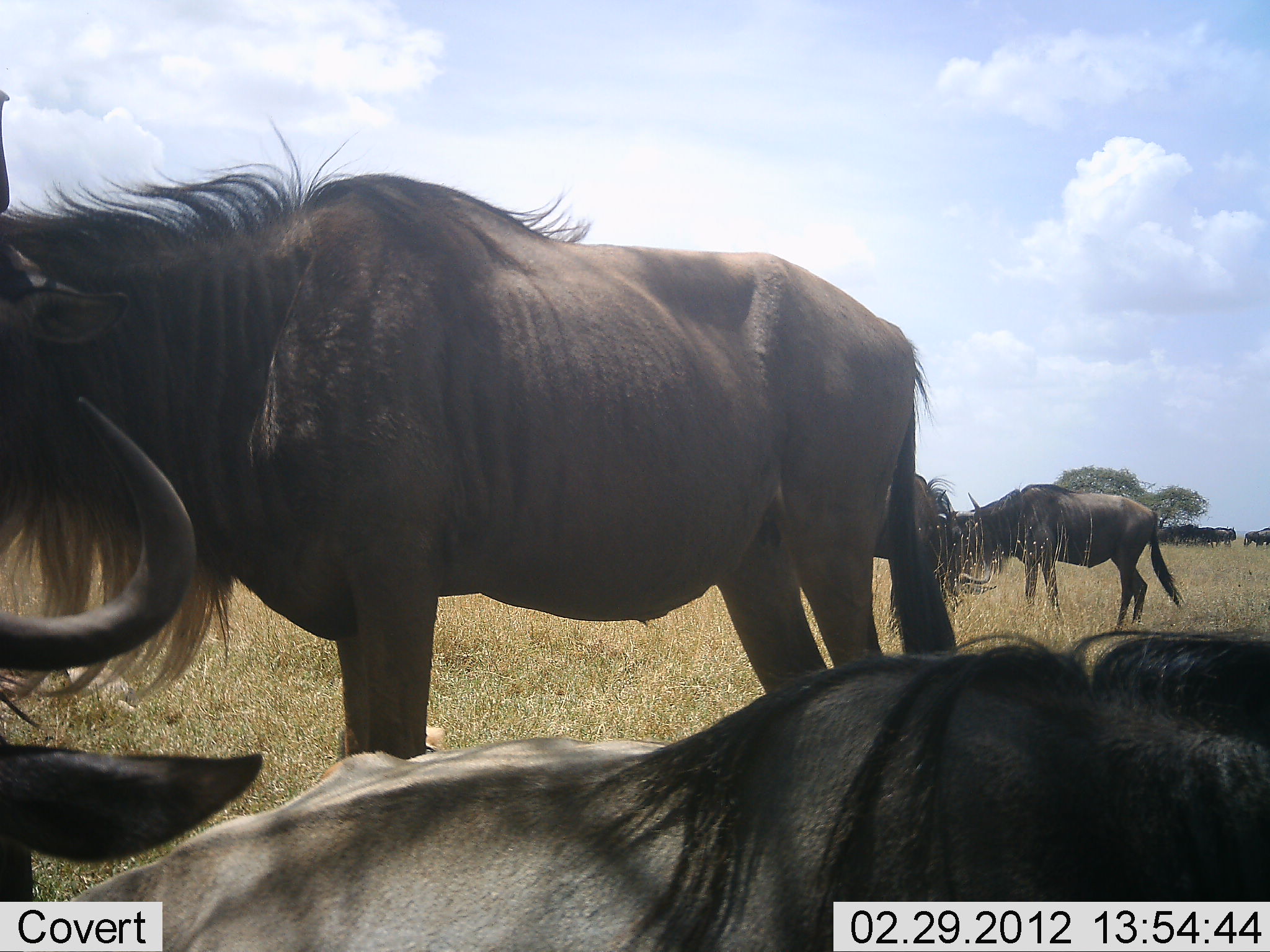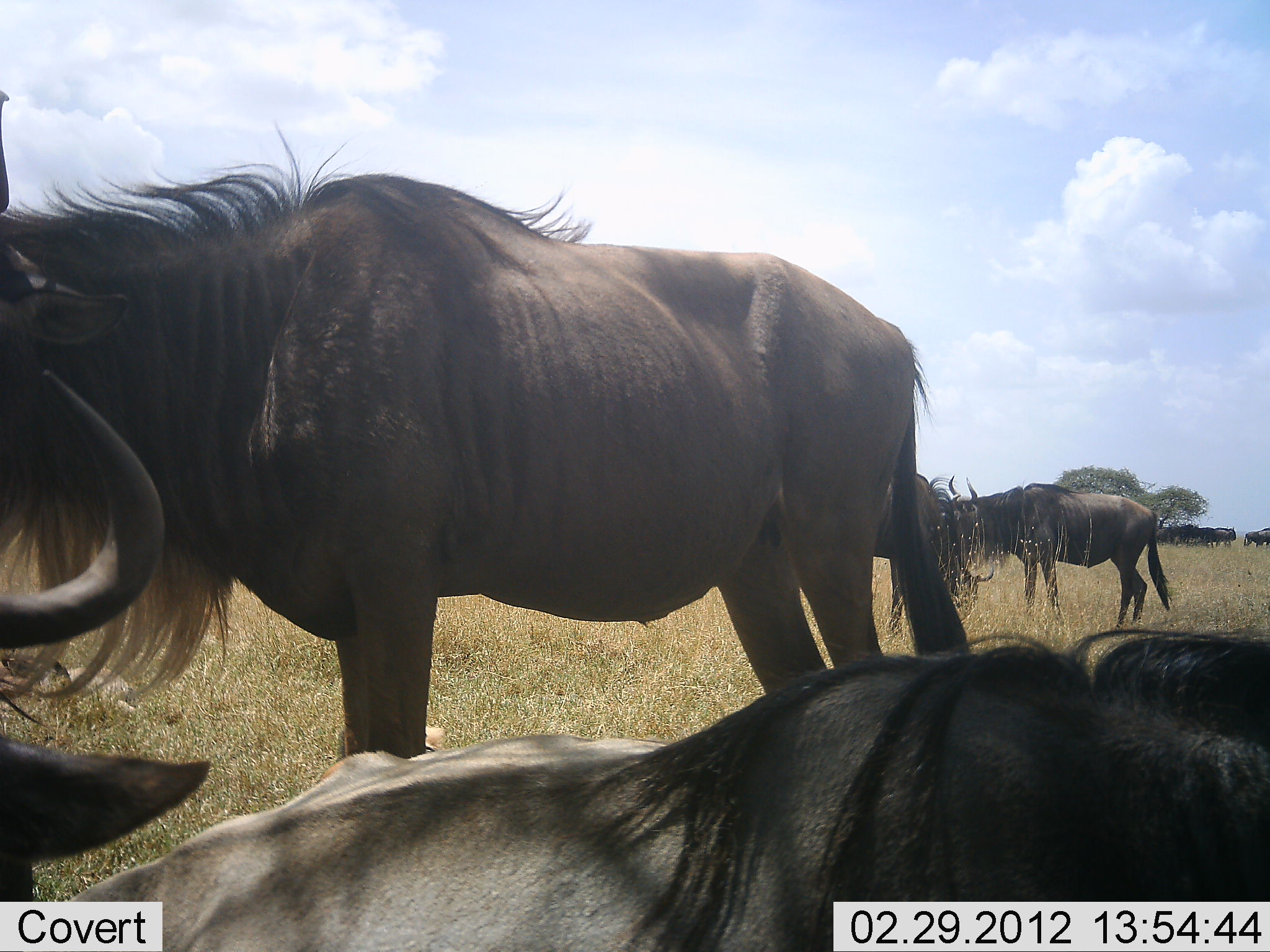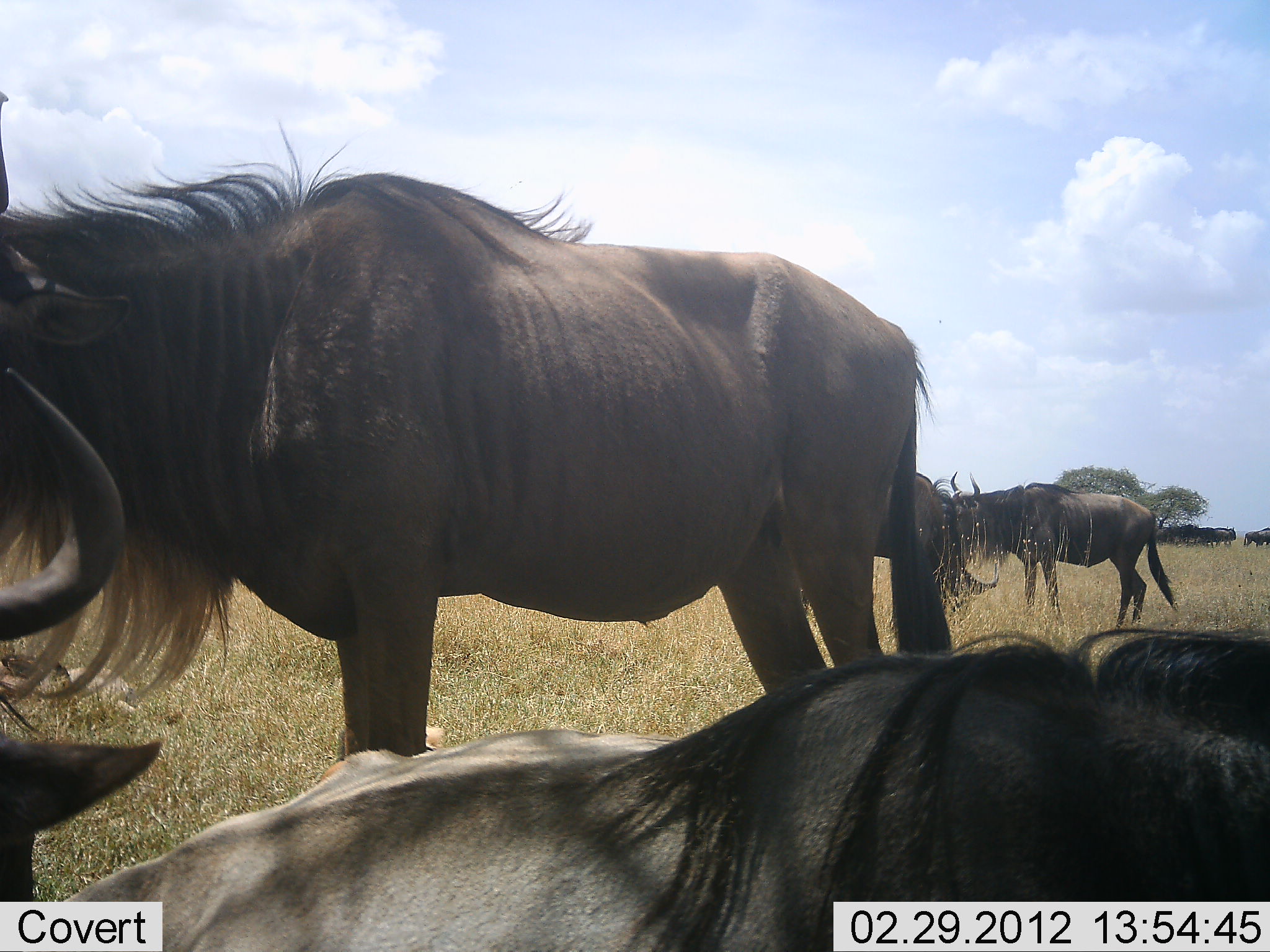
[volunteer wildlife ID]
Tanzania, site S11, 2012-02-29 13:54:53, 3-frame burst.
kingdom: Animalia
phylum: Chordata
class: Mammalia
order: Artiodactyla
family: Bovidae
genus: Connochaetes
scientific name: Connochaetes taurinus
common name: blue wildebeest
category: wildebeest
Wildebeest (blue wildebeest) (Connochaetes taurinus), count 7. Behavior (volunteer vote fractions): standing 85%, resting 68%, moving 3%, interacting 3%. Young present (vote fraction): 0%. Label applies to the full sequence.